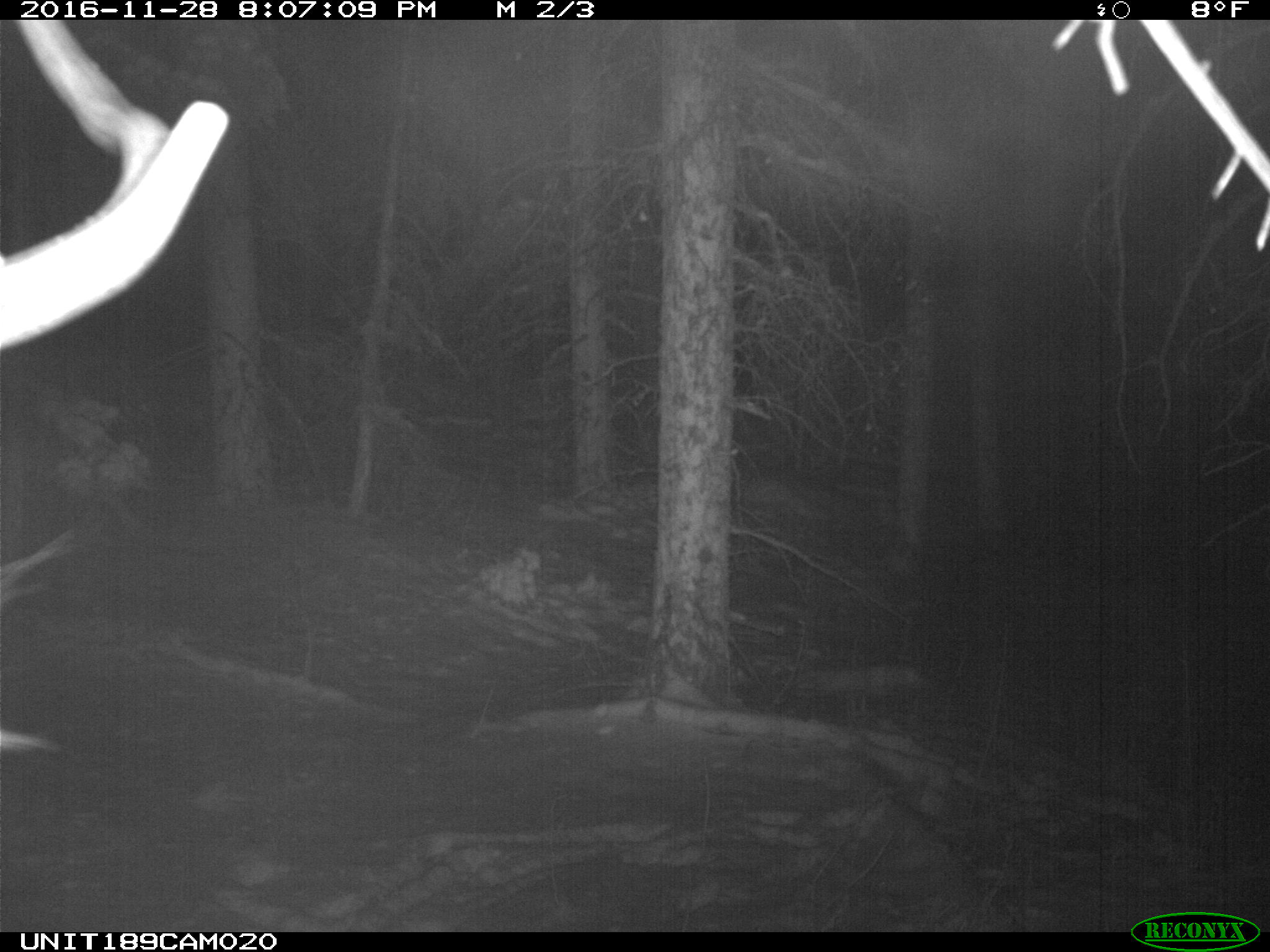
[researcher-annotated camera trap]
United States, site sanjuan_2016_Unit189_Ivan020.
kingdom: Animalia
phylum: Chordata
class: Mammalia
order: Artiodactyla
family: Cervidae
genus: Cervus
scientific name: Cervus elaphus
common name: red deer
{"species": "Cervus elaphus (red deer)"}